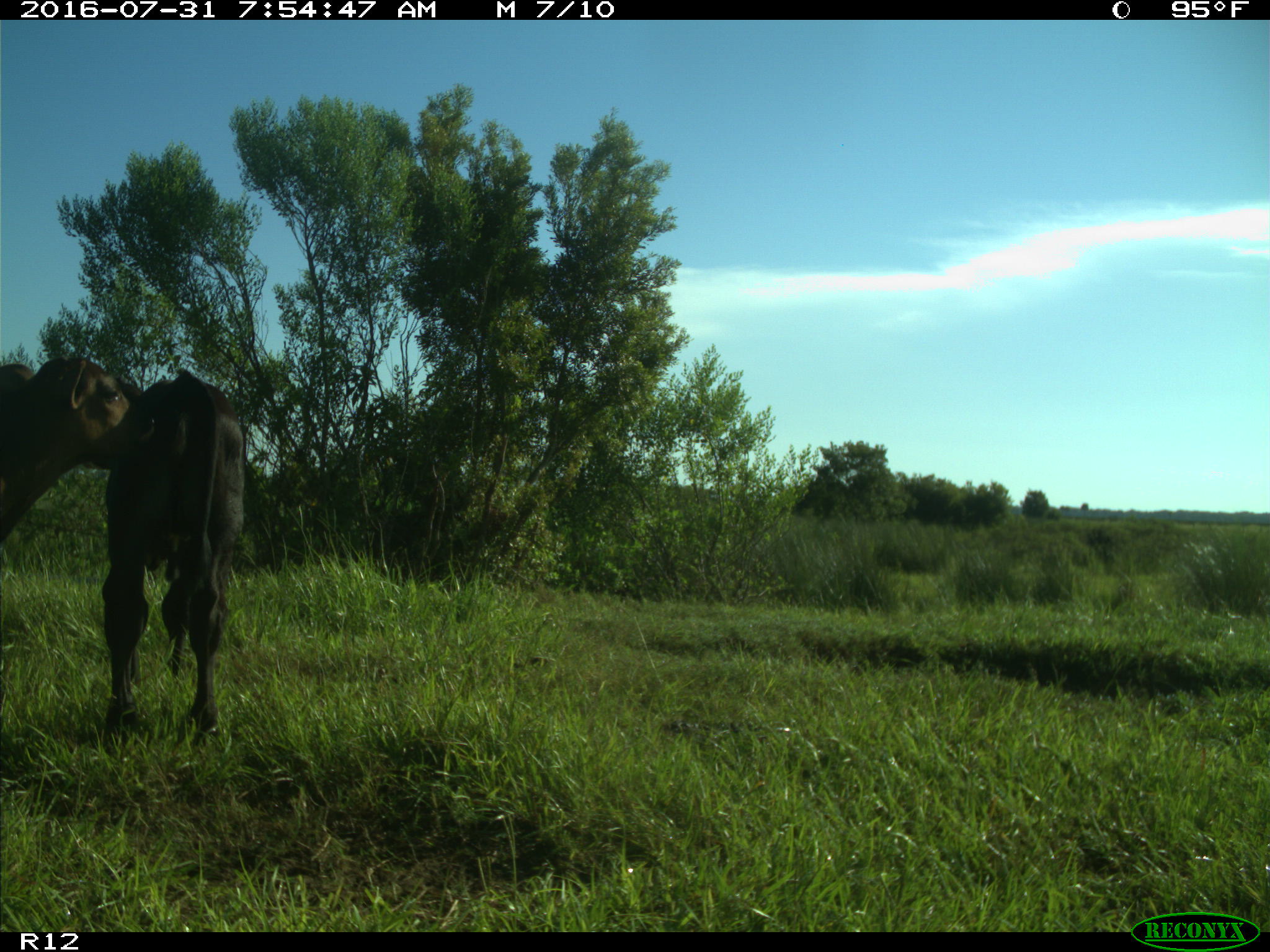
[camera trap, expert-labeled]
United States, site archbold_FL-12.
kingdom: Animalia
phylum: Chordata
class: Mammalia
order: Artiodactyla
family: Bovidae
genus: Bos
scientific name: Bos taurus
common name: domestic cow